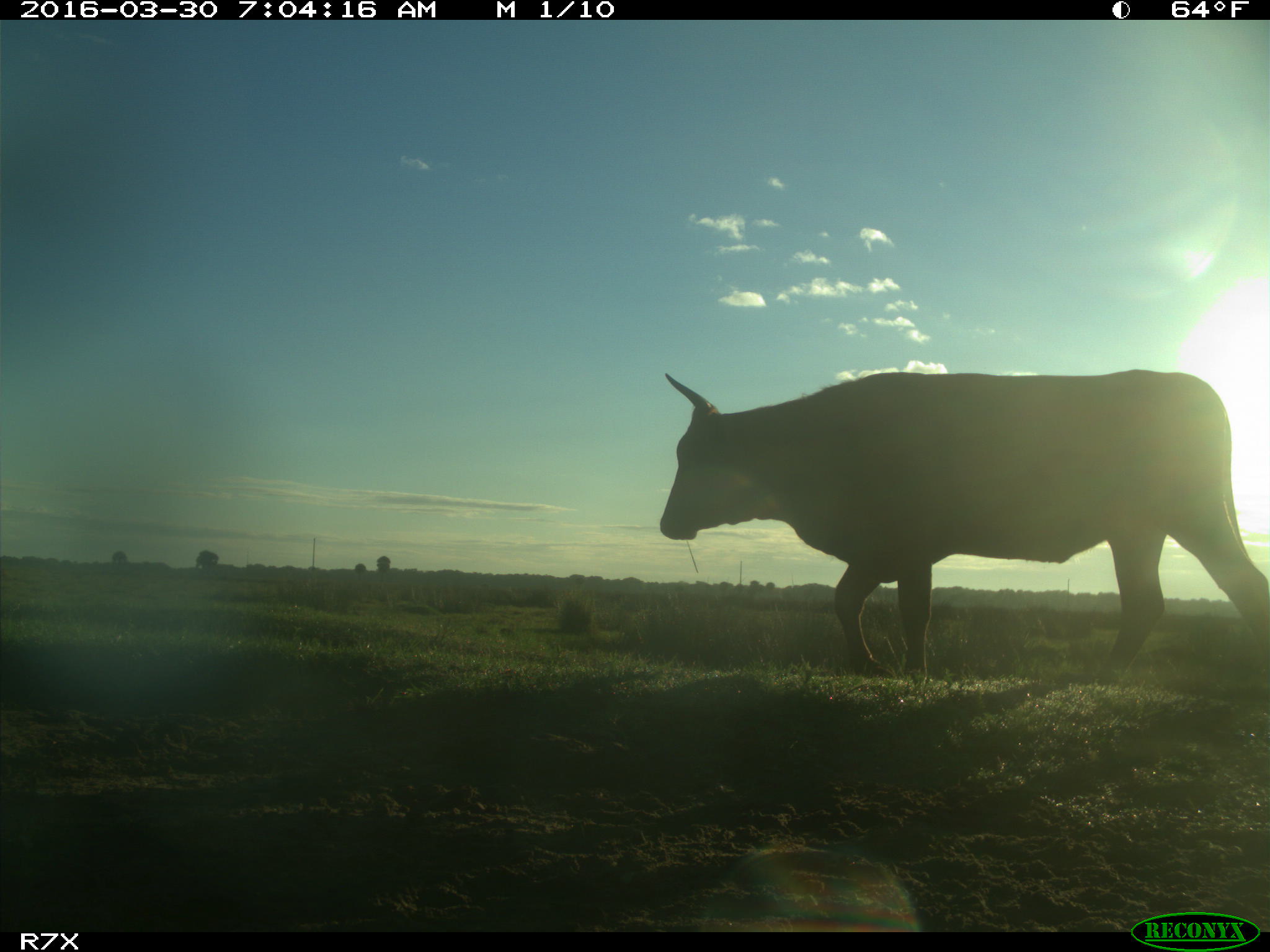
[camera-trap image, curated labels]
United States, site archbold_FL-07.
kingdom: Animalia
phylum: Chordata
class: Mammalia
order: Artiodactyla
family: Bovidae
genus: Bos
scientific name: Bos taurus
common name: domestic cow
Bos taurus (domestic cow).